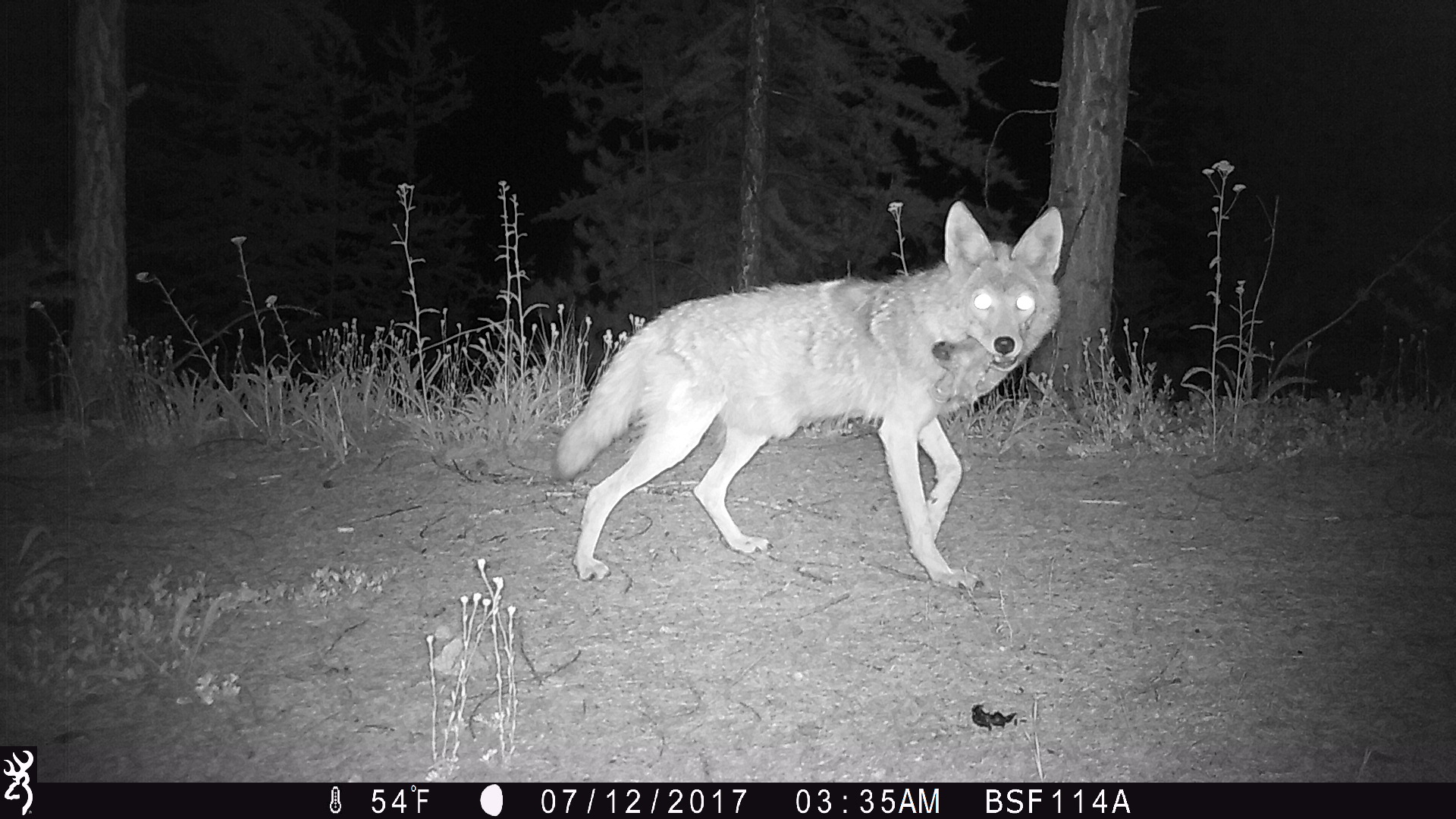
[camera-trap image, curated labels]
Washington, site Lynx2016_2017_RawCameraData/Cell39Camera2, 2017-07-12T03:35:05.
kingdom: Animalia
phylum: Chordata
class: Mammalia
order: Carnivora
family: Canidae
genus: Canis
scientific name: Canis latrans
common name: coyote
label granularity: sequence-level